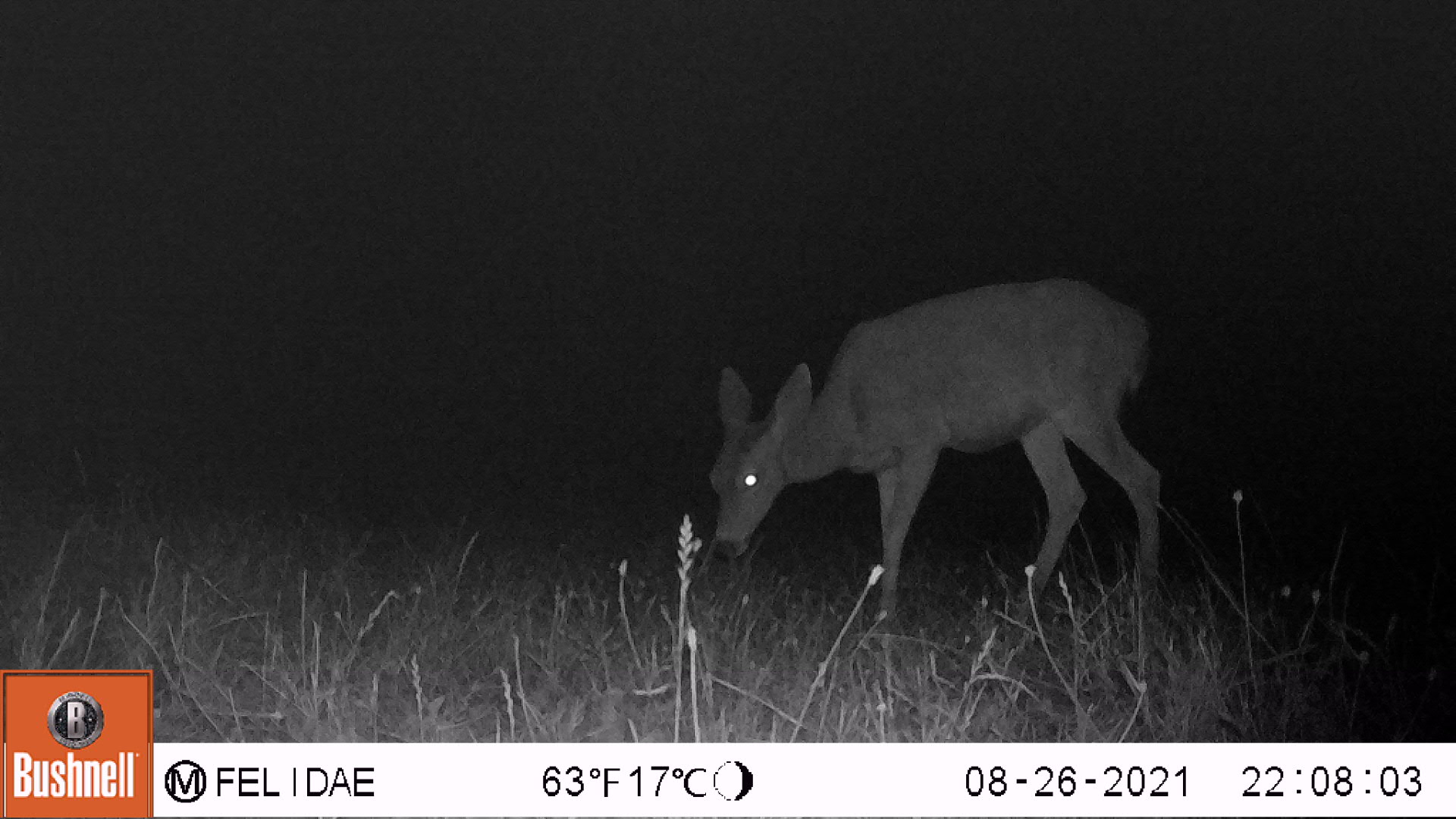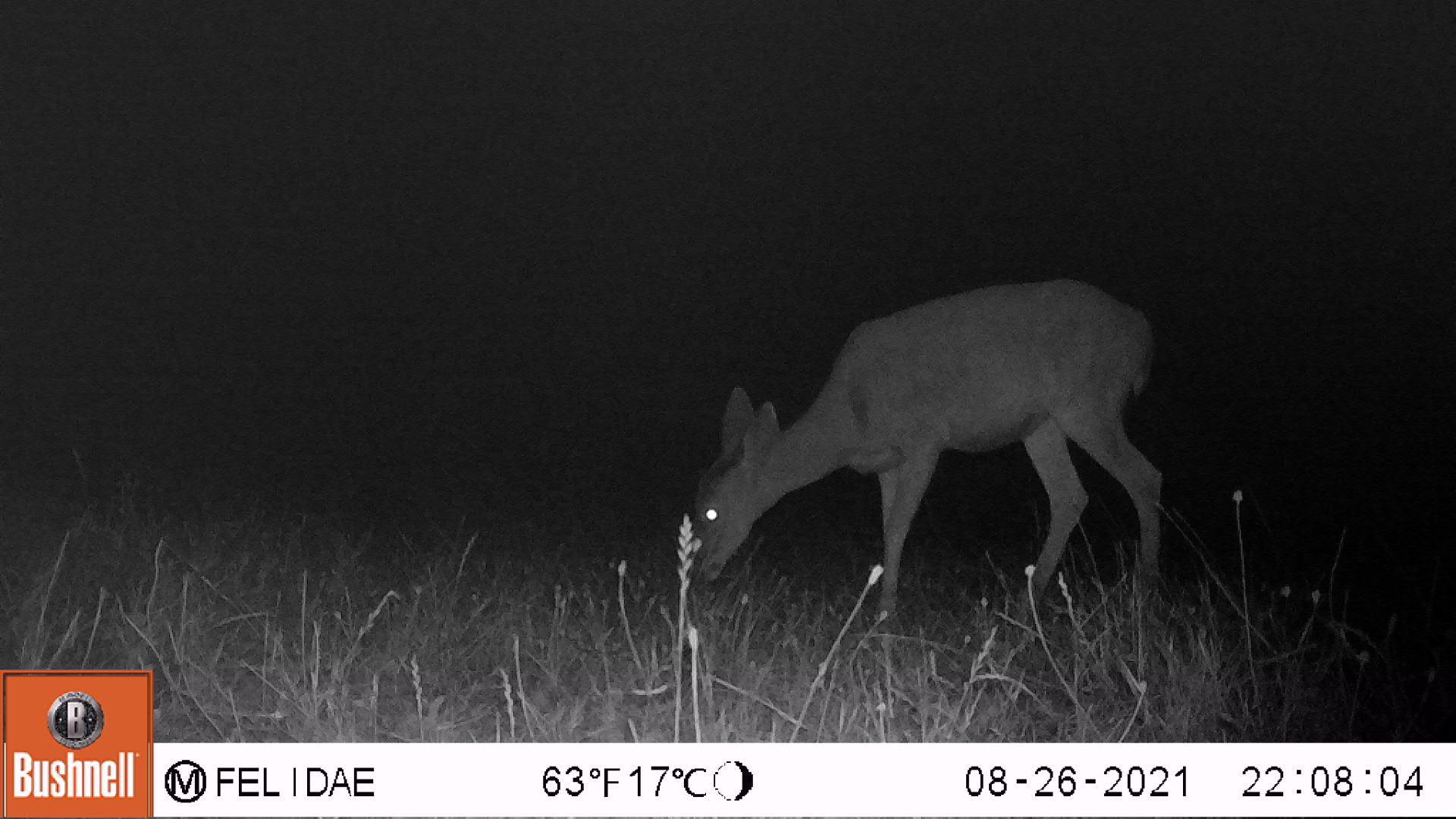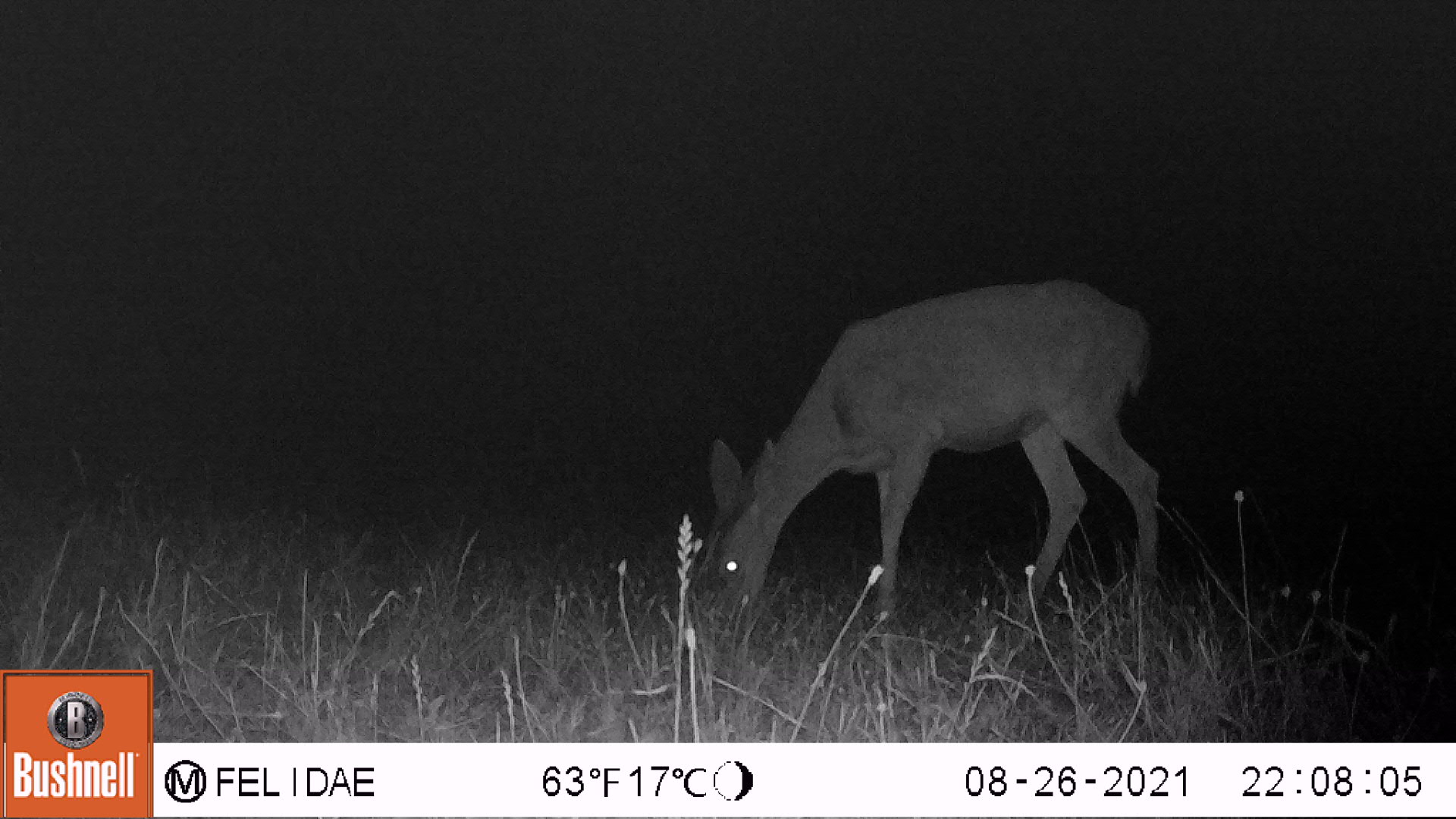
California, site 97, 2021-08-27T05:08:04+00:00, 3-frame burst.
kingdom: Animalia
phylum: Chordata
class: Mammalia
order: Artiodactyla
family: Cervidae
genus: Odocoileus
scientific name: Odocoileus hemionus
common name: mule deer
Mule deer (Odocoileus hemionus).